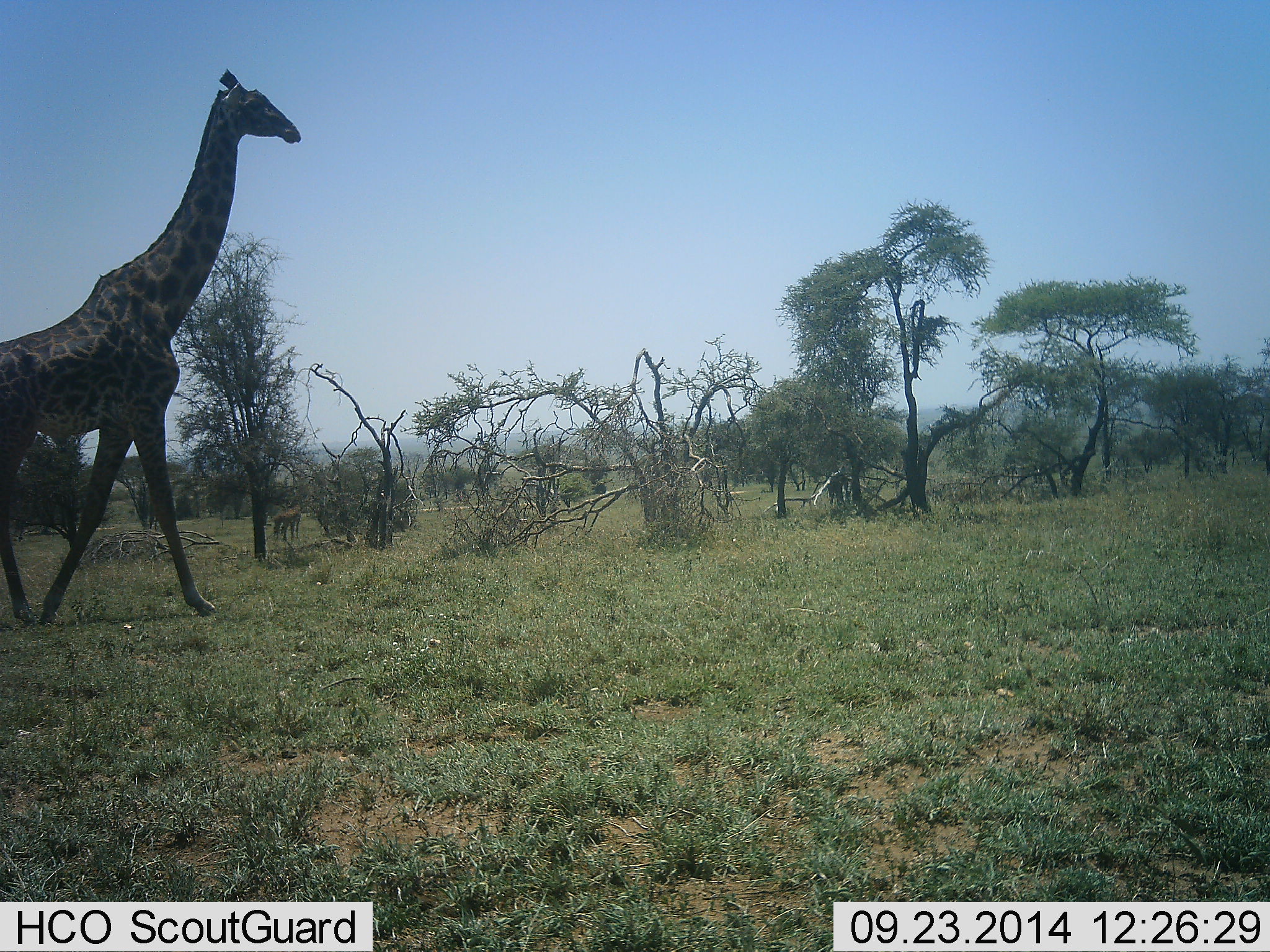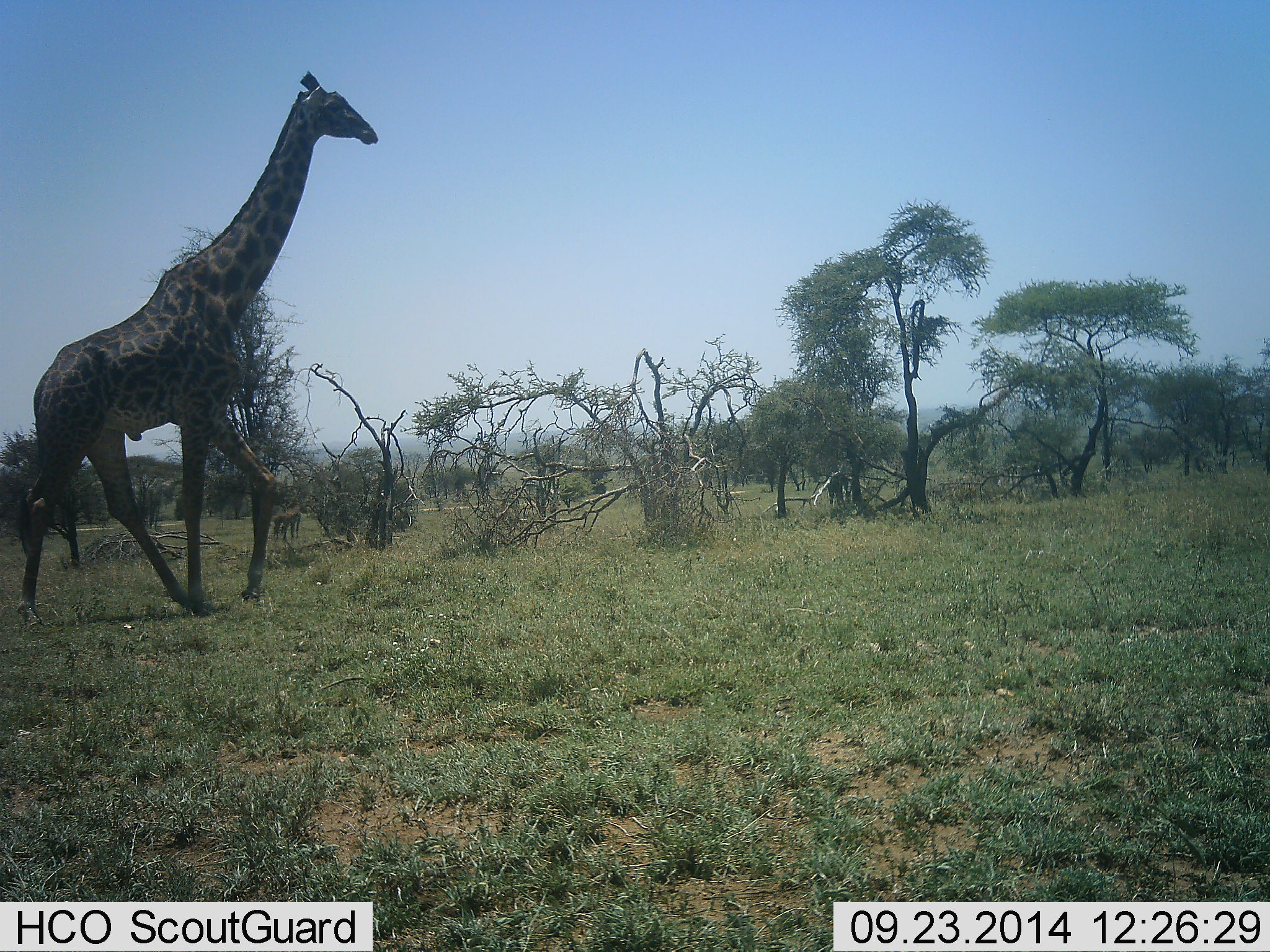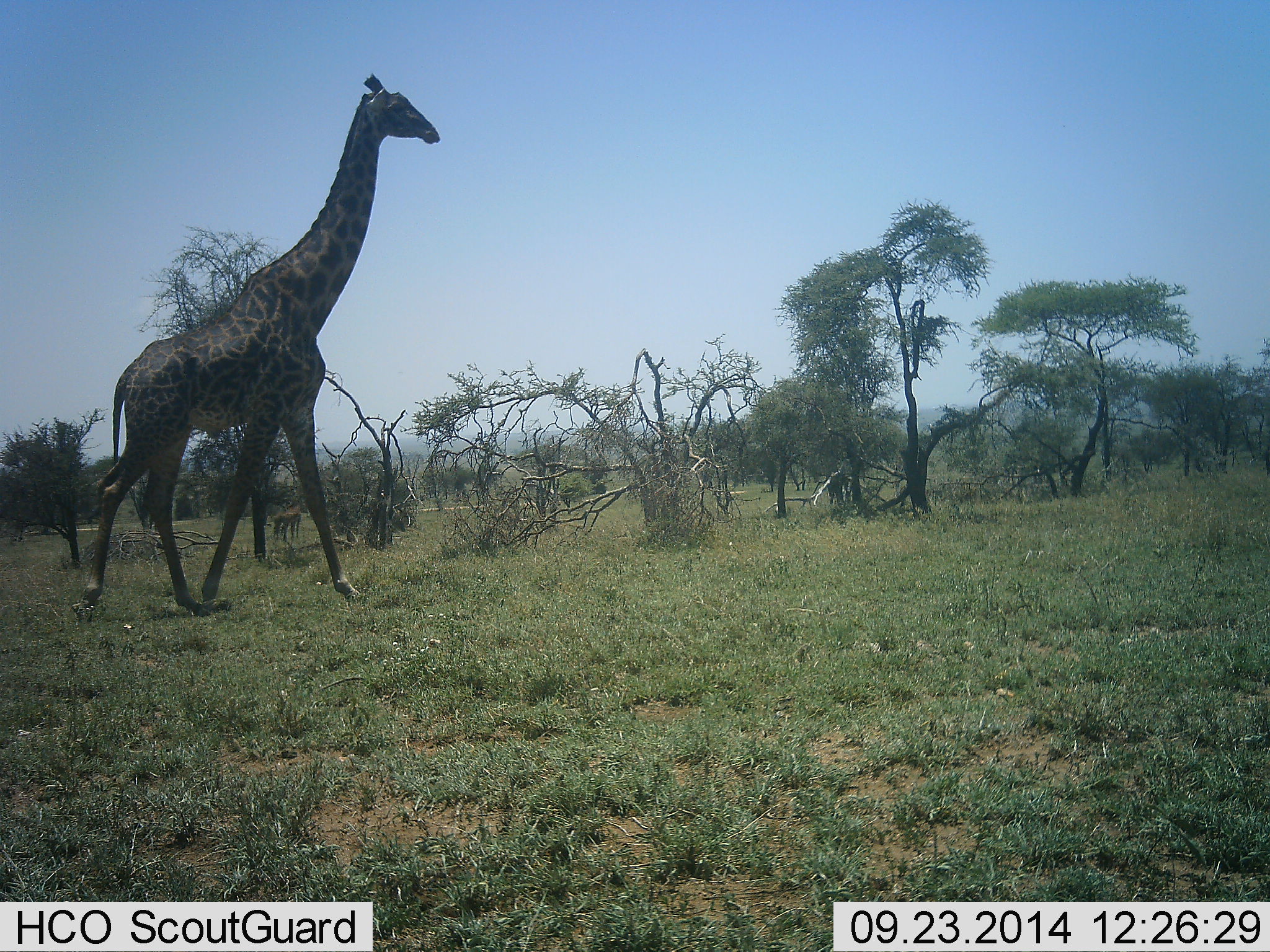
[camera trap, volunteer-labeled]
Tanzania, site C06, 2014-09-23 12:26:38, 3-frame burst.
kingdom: Animalia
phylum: Chordata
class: Mammalia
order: Artiodactyla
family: Giraffidae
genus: Giraffa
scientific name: Giraffa camelopardalis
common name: giraffe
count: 1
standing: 9%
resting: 0%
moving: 100%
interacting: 0%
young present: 0%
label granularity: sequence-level